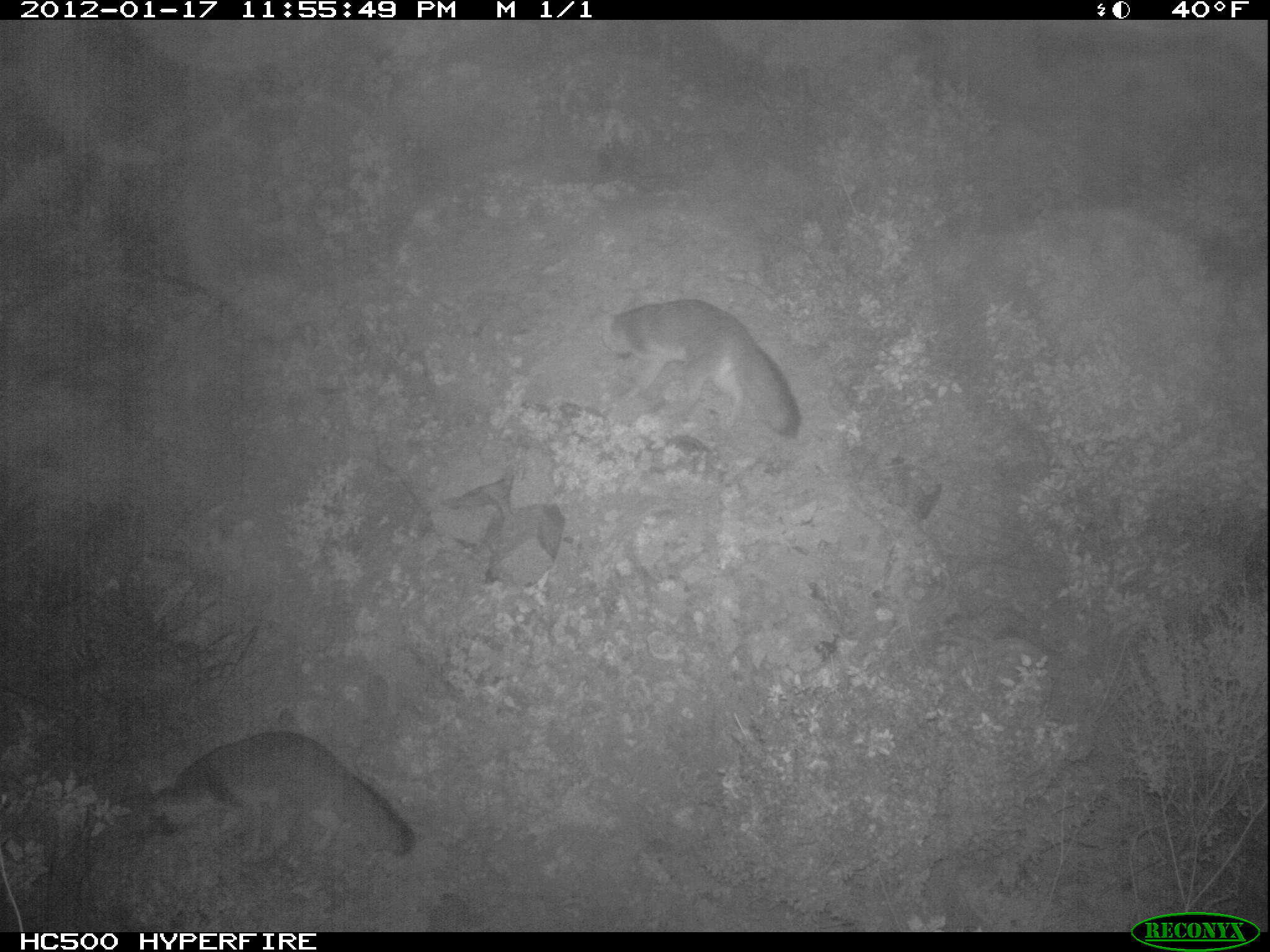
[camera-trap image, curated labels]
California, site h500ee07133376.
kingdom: Animalia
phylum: Chordata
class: Mammalia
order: Carnivora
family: Canidae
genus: Urocyon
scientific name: Urocyon littoralis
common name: island fox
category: fox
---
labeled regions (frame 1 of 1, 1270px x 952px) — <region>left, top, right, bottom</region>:
fox: <region>146, 729, 414, 863</region>; <region>592, 298, 801, 436</region>